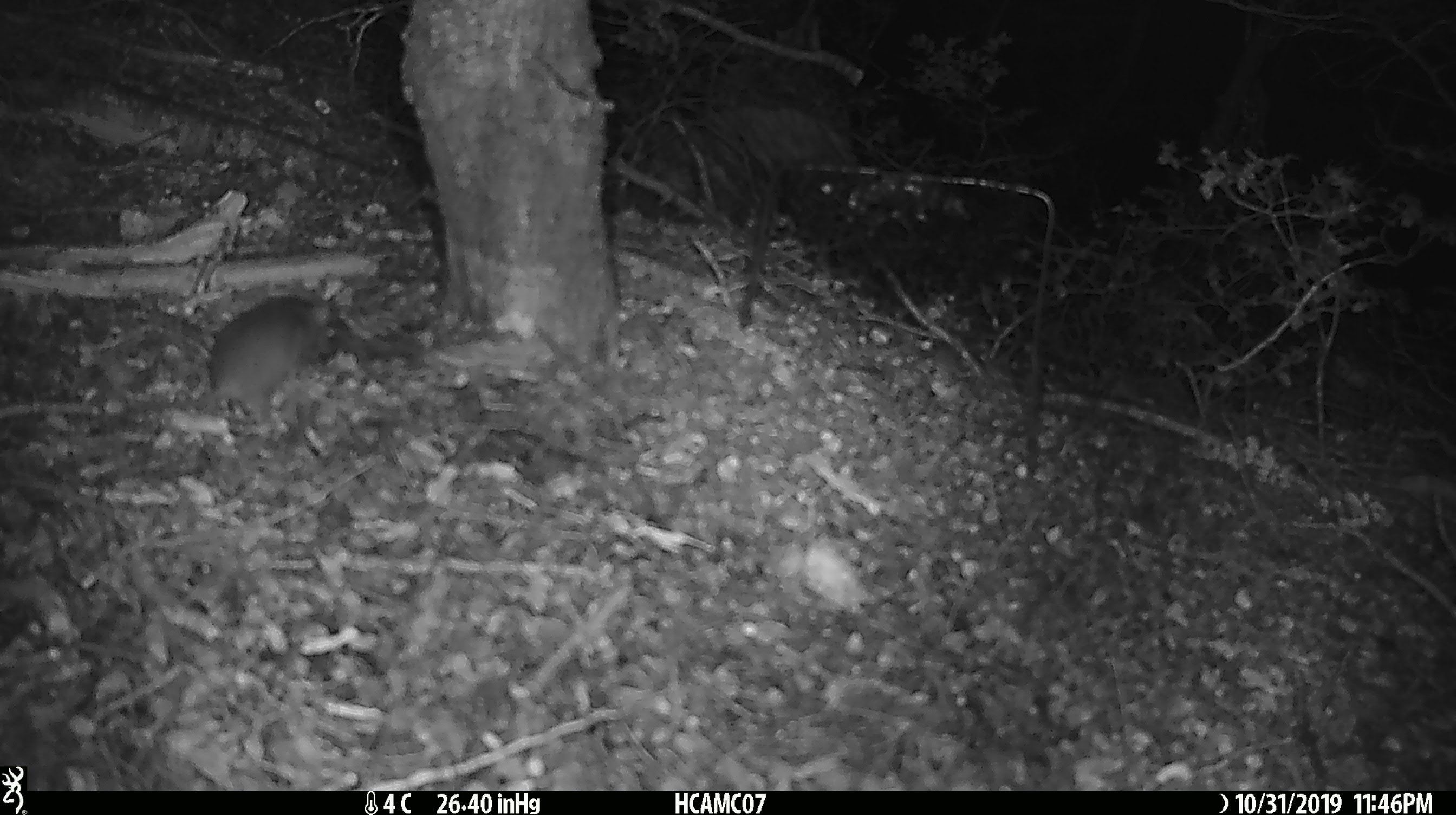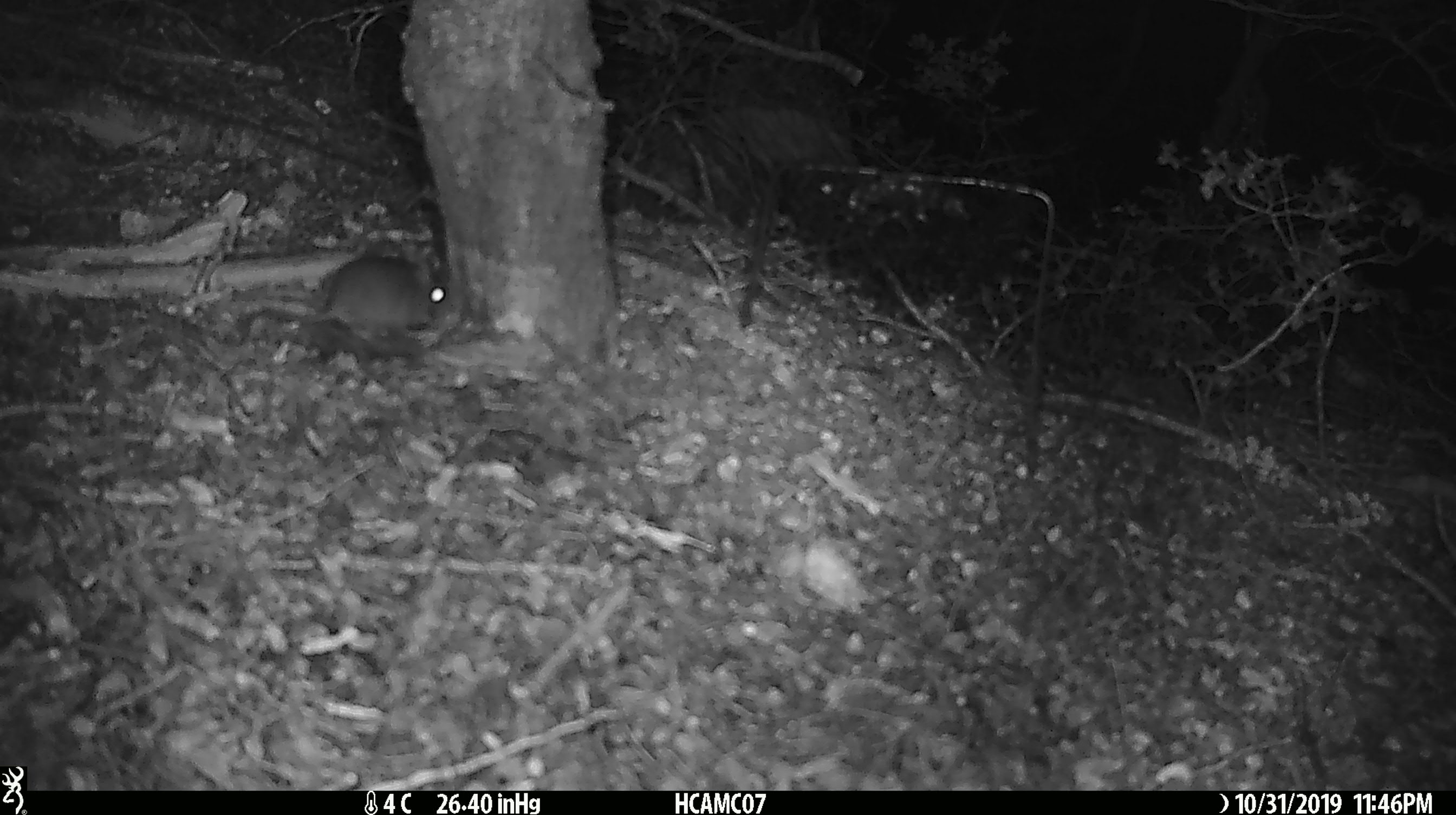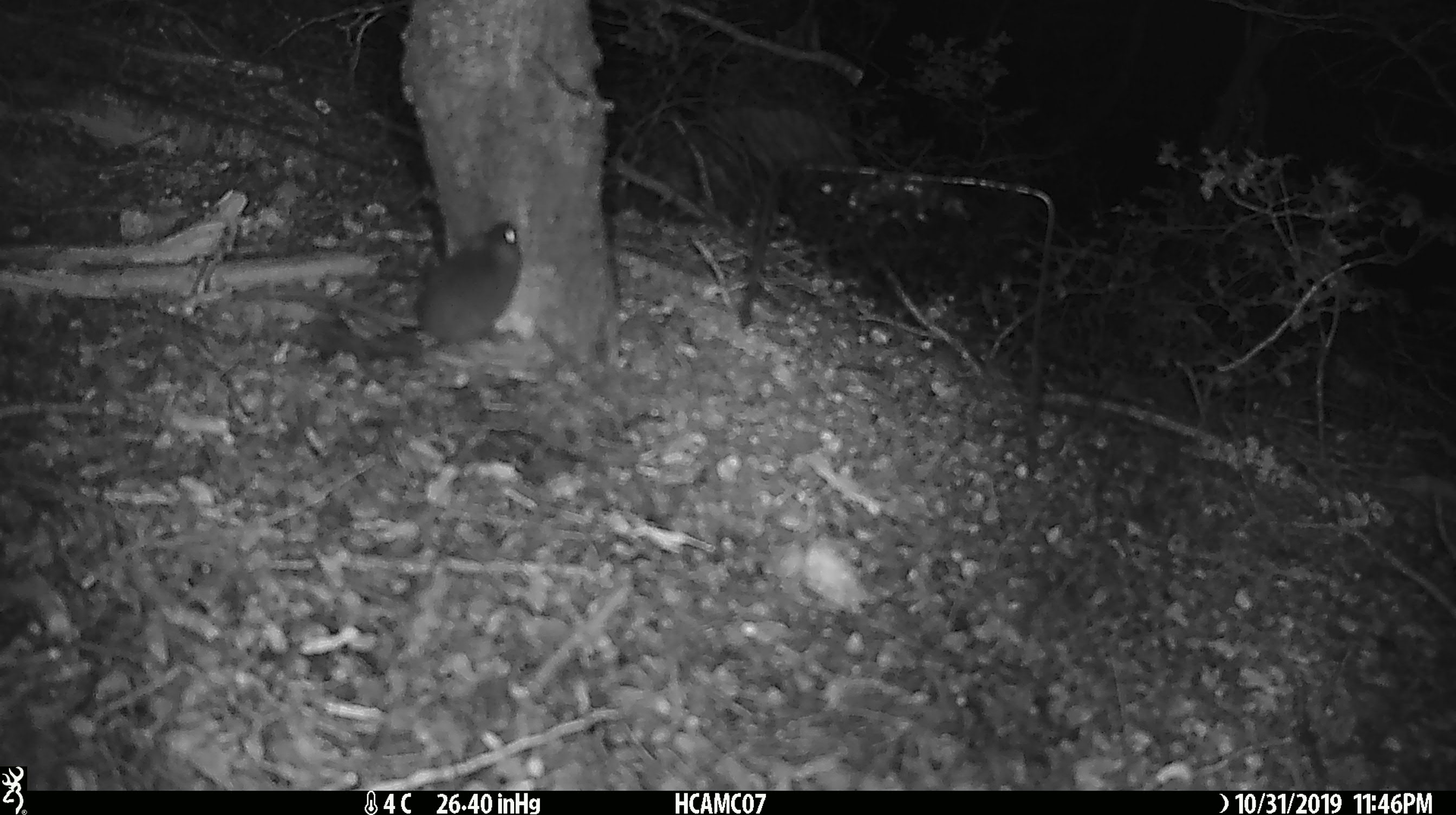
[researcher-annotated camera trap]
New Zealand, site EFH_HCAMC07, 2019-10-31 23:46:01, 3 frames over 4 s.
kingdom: Animalia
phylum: Chordata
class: Mammalia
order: Rodentia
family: Muridae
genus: Mus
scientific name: Mus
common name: mouse